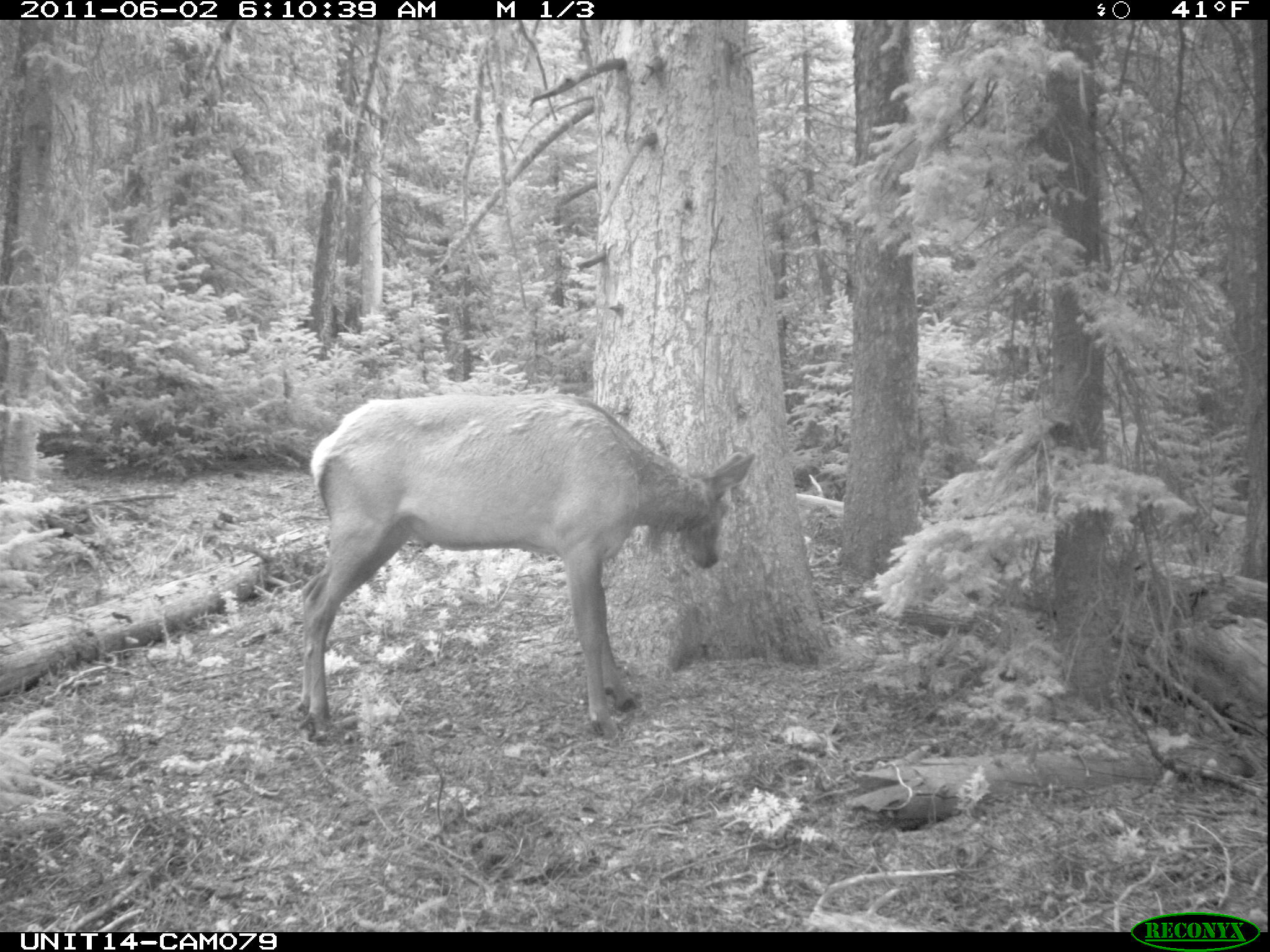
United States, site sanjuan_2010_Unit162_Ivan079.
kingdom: Animalia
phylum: Chordata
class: Mammalia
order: Artiodactyla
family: Cervidae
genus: Cervus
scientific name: Cervus elaphus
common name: red deer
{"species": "Cervus elaphus (red deer)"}